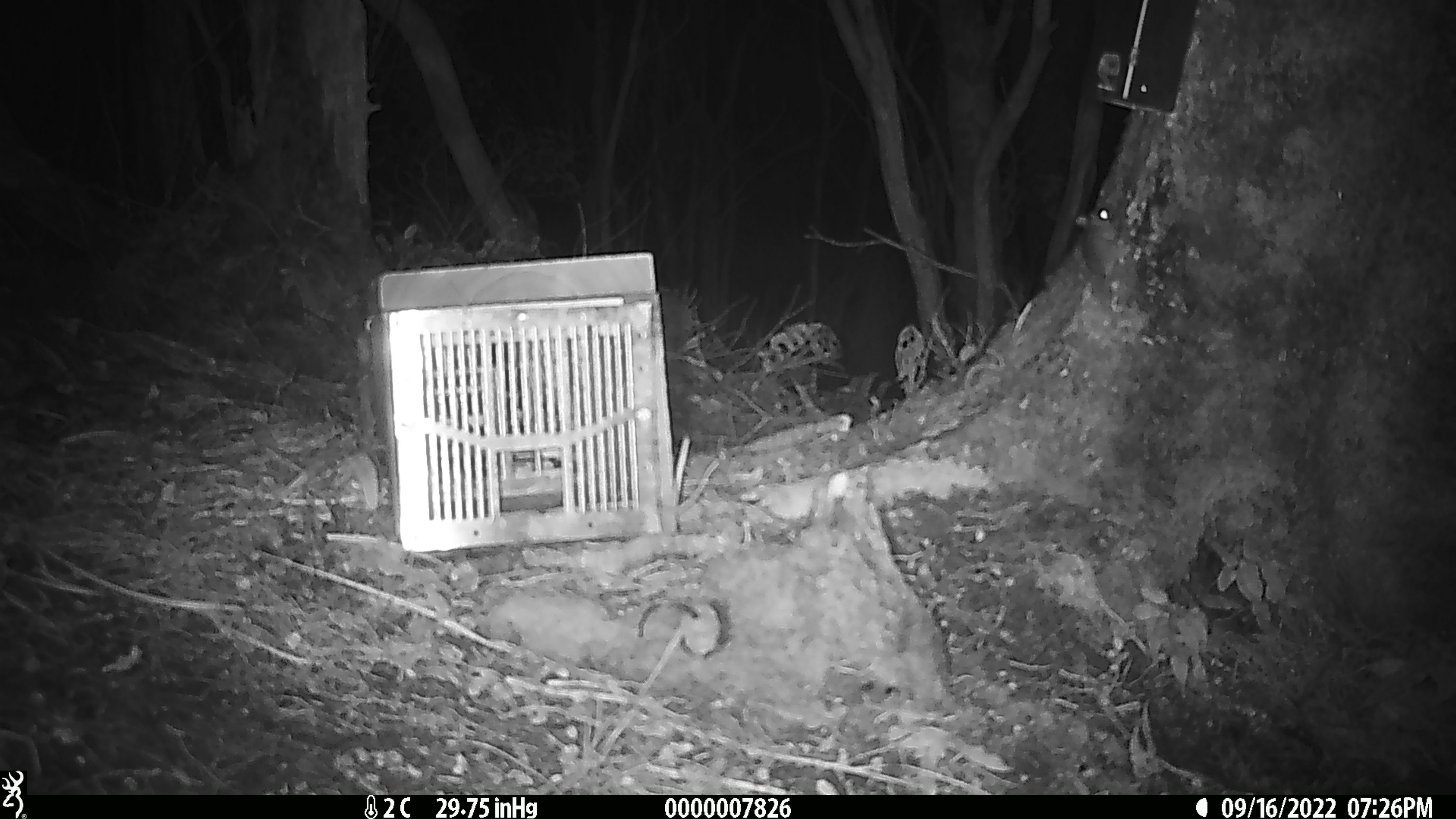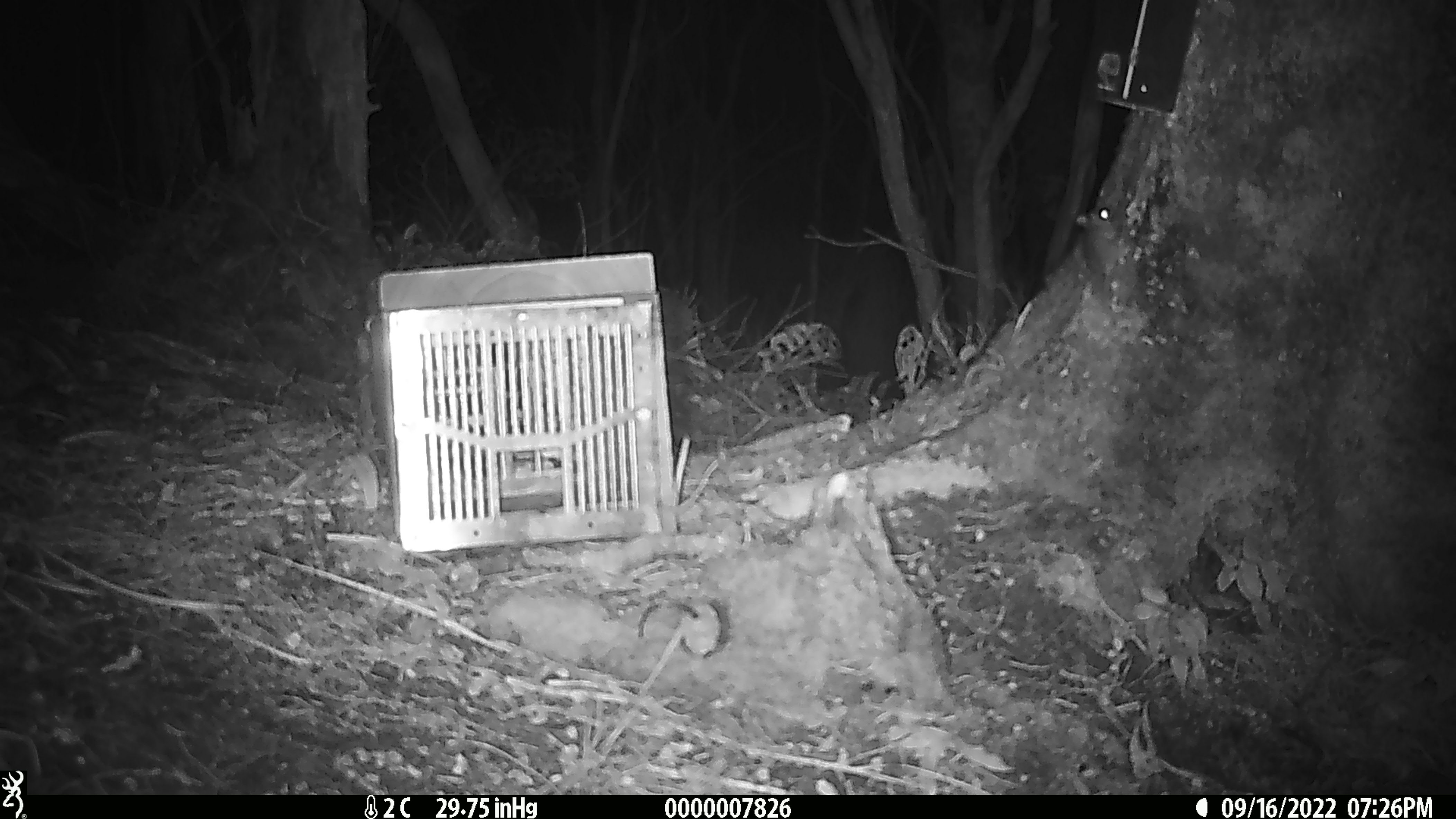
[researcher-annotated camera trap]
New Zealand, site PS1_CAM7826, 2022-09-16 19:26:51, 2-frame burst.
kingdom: Animalia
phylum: Chordata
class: Mammalia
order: Rodentia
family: Muridae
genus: Mus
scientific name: Mus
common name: mouse